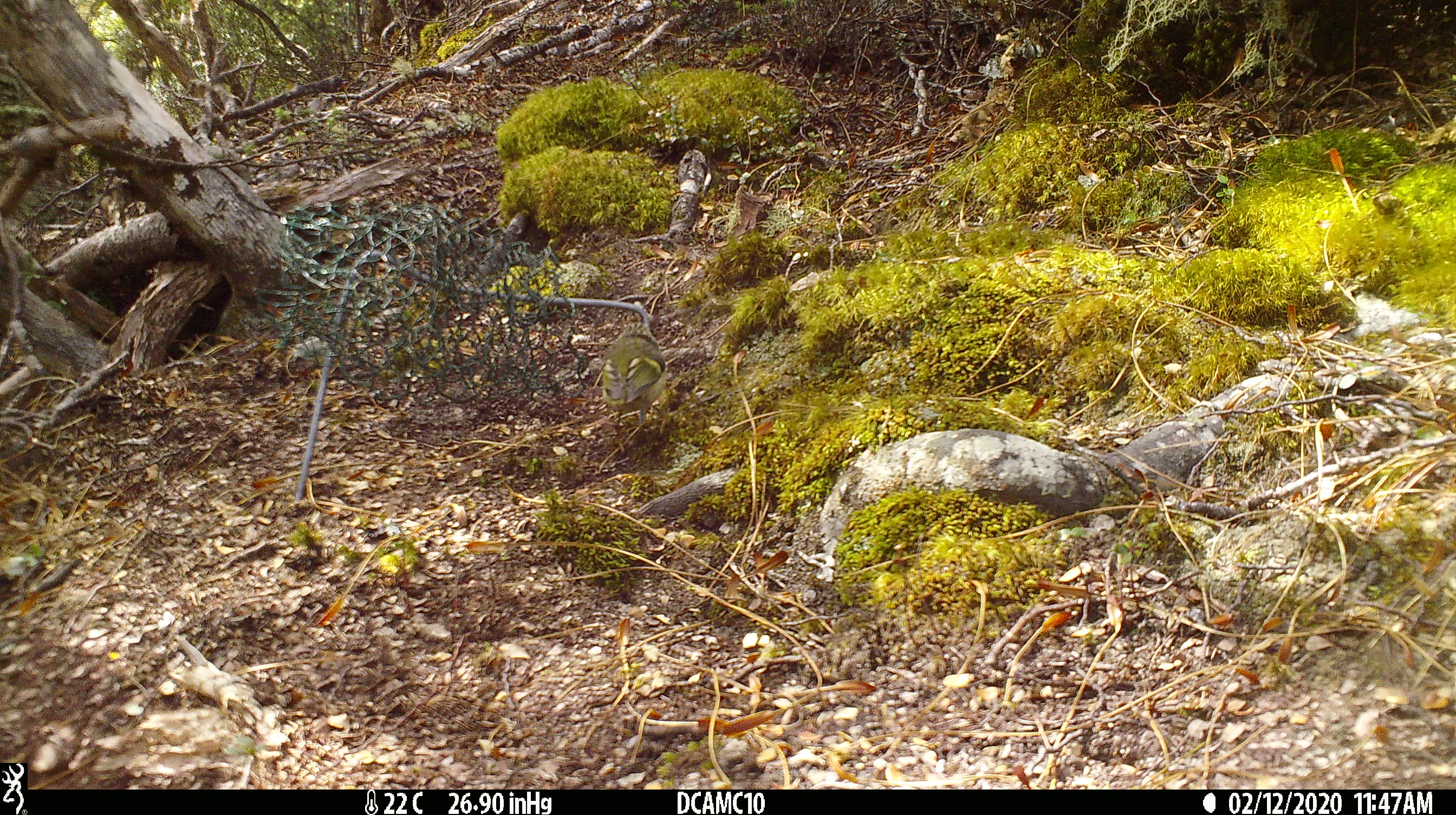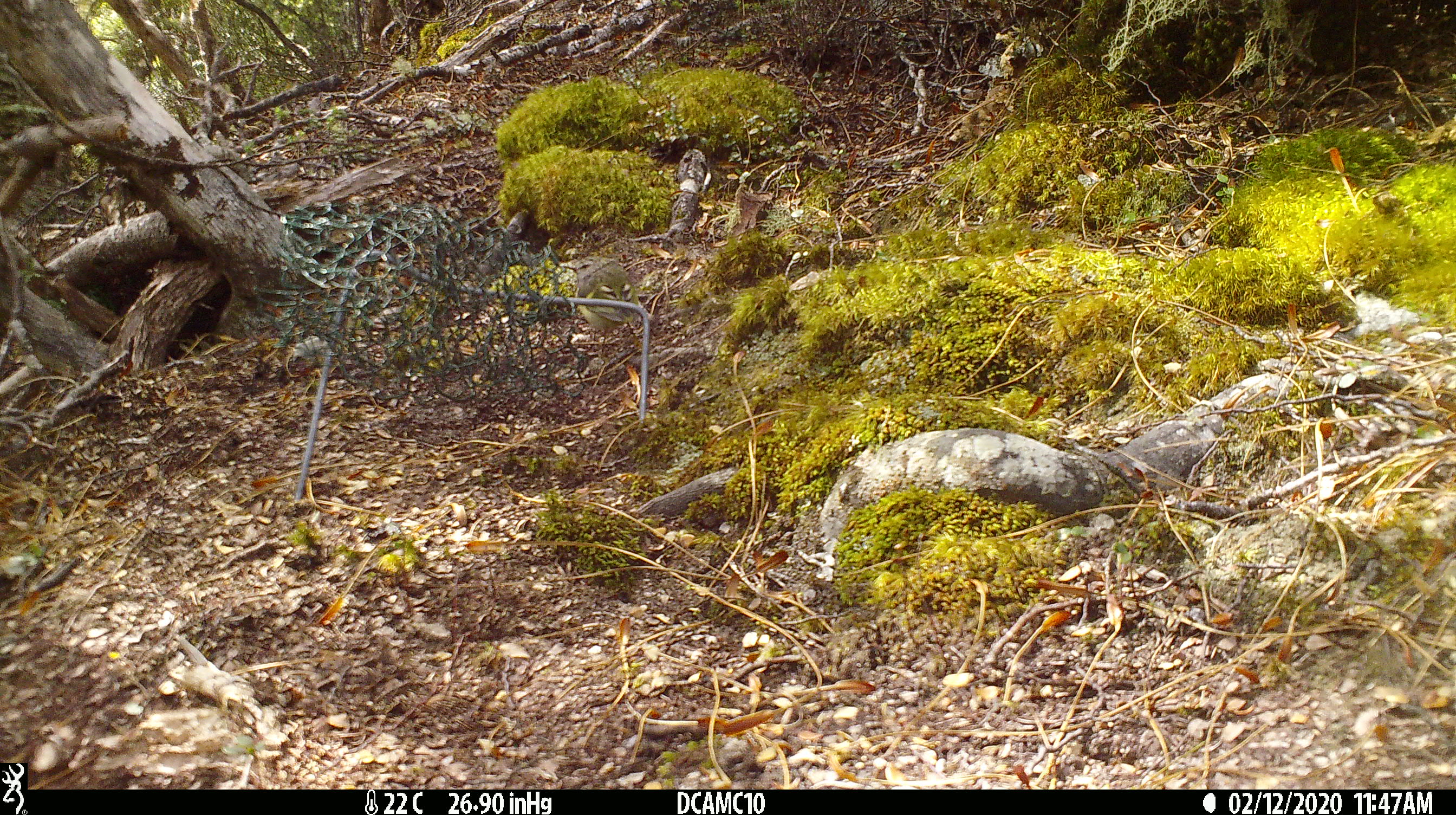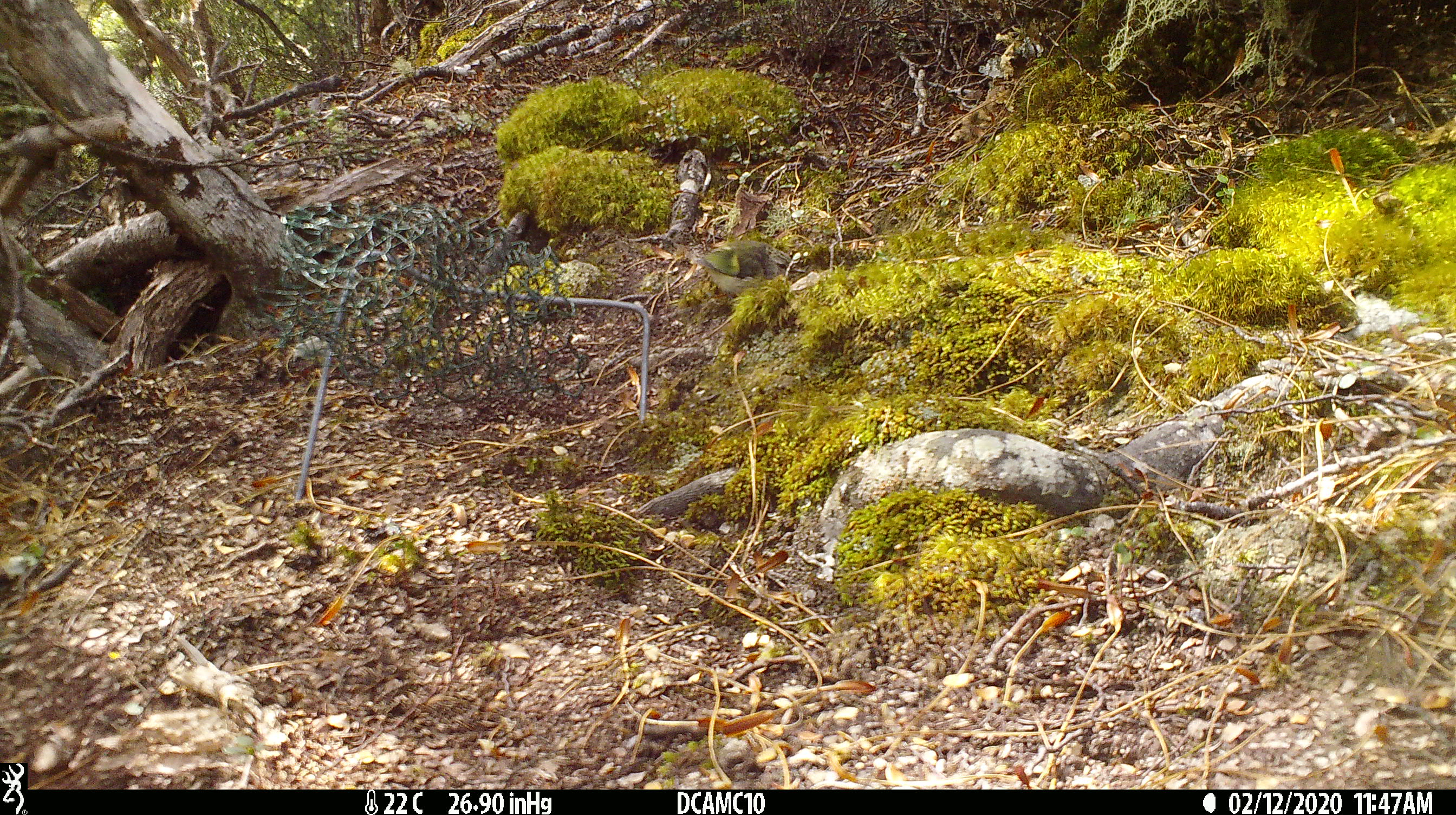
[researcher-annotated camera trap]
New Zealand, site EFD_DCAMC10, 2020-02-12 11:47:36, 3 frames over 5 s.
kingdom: Animalia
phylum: Chordata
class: Aves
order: Passeriformes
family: Acanthisittidae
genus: Acanthisitta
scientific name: Acanthisitta chloris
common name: rifleman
Rifleman (Acanthisitta chloris).